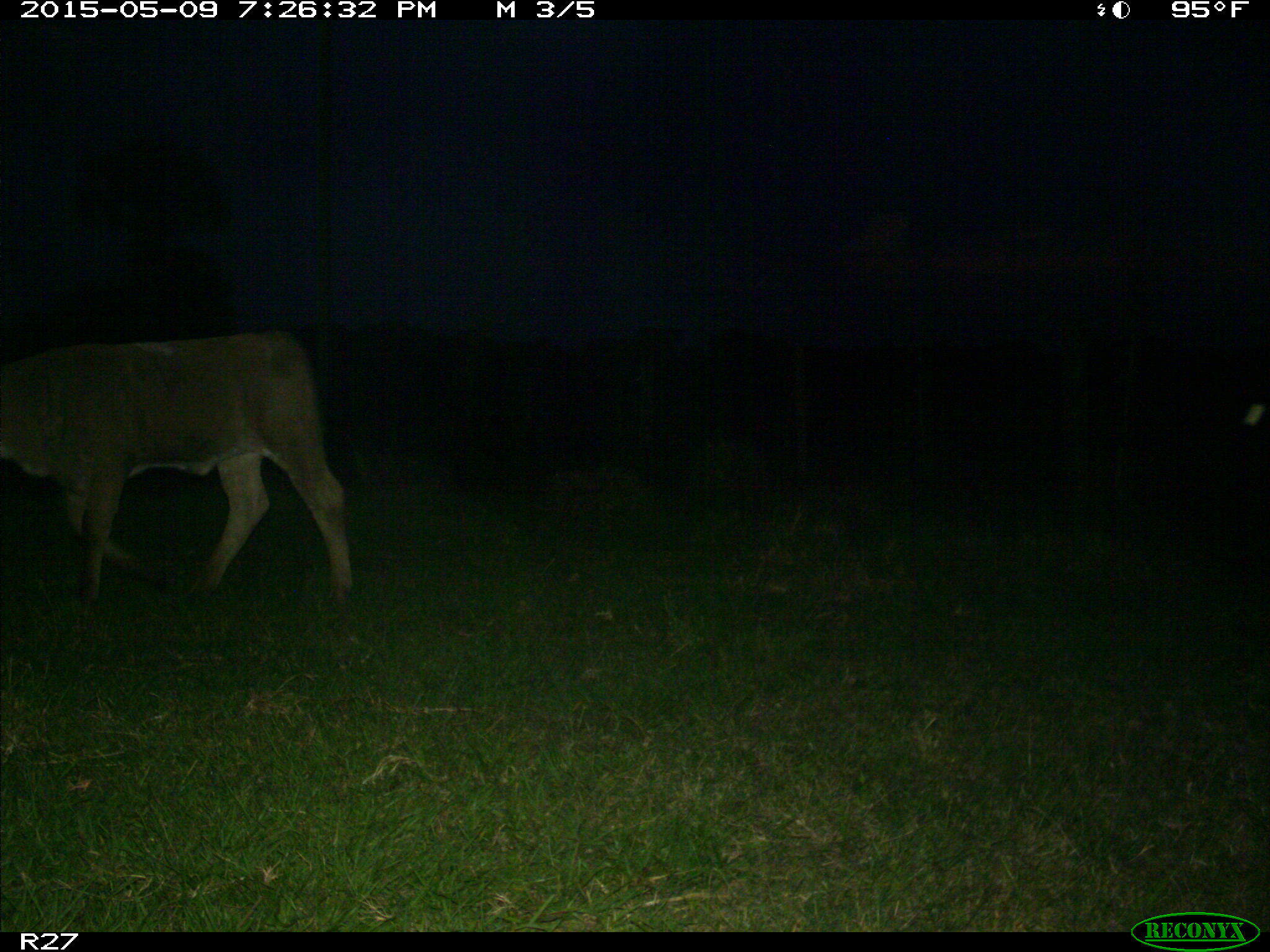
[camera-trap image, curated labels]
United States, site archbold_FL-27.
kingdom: Animalia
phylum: Chordata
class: Mammalia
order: Artiodactyla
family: Bovidae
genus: Bos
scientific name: Bos taurus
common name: domestic cow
Bos taurus (domestic cow).